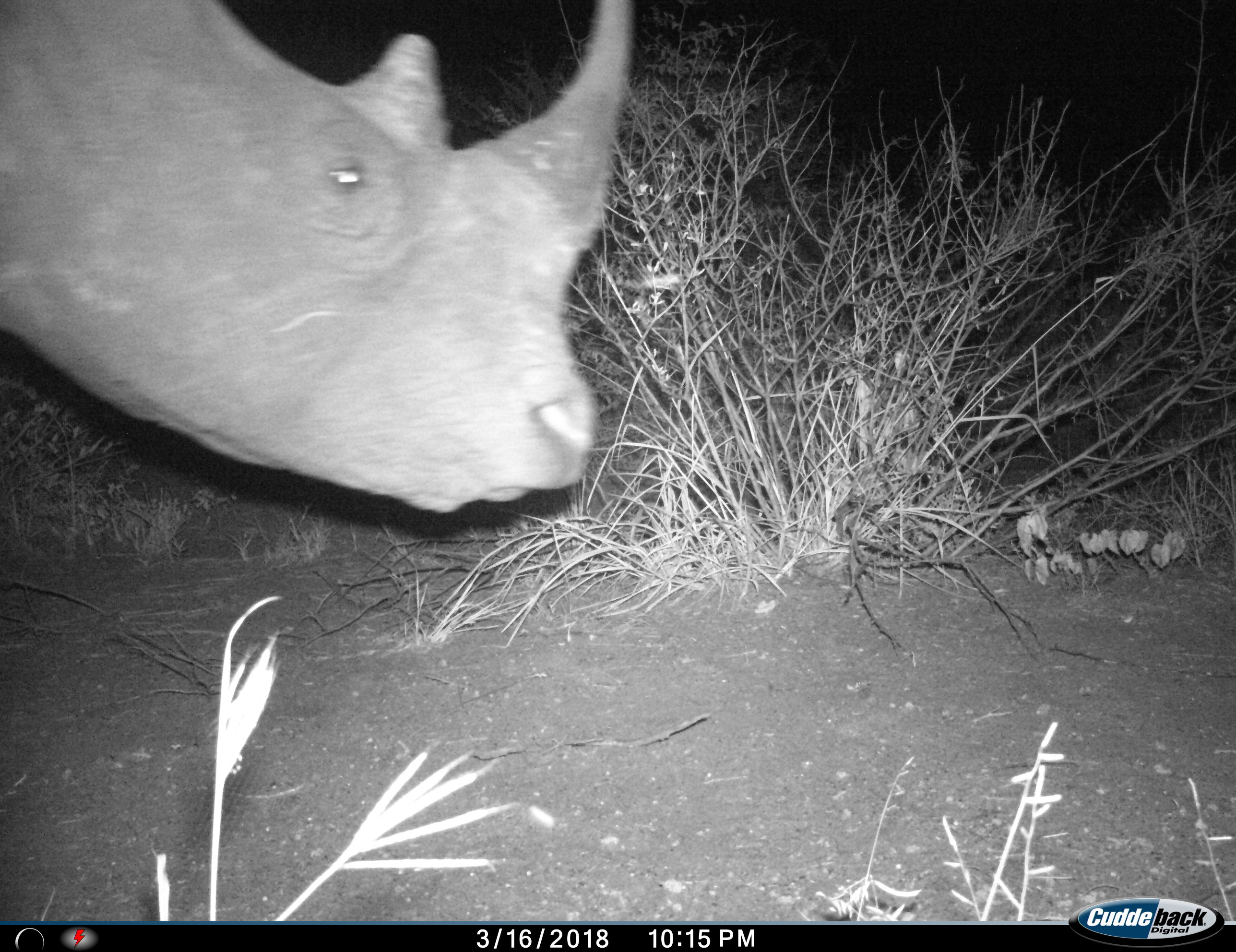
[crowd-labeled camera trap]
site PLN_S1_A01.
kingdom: Animalia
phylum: Chordata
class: Mammalia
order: Perissodactyla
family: Rhinocerotidae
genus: Diceros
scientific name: Diceros bicornis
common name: black rhinoceros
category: rhinocerosblack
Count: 1.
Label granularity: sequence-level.